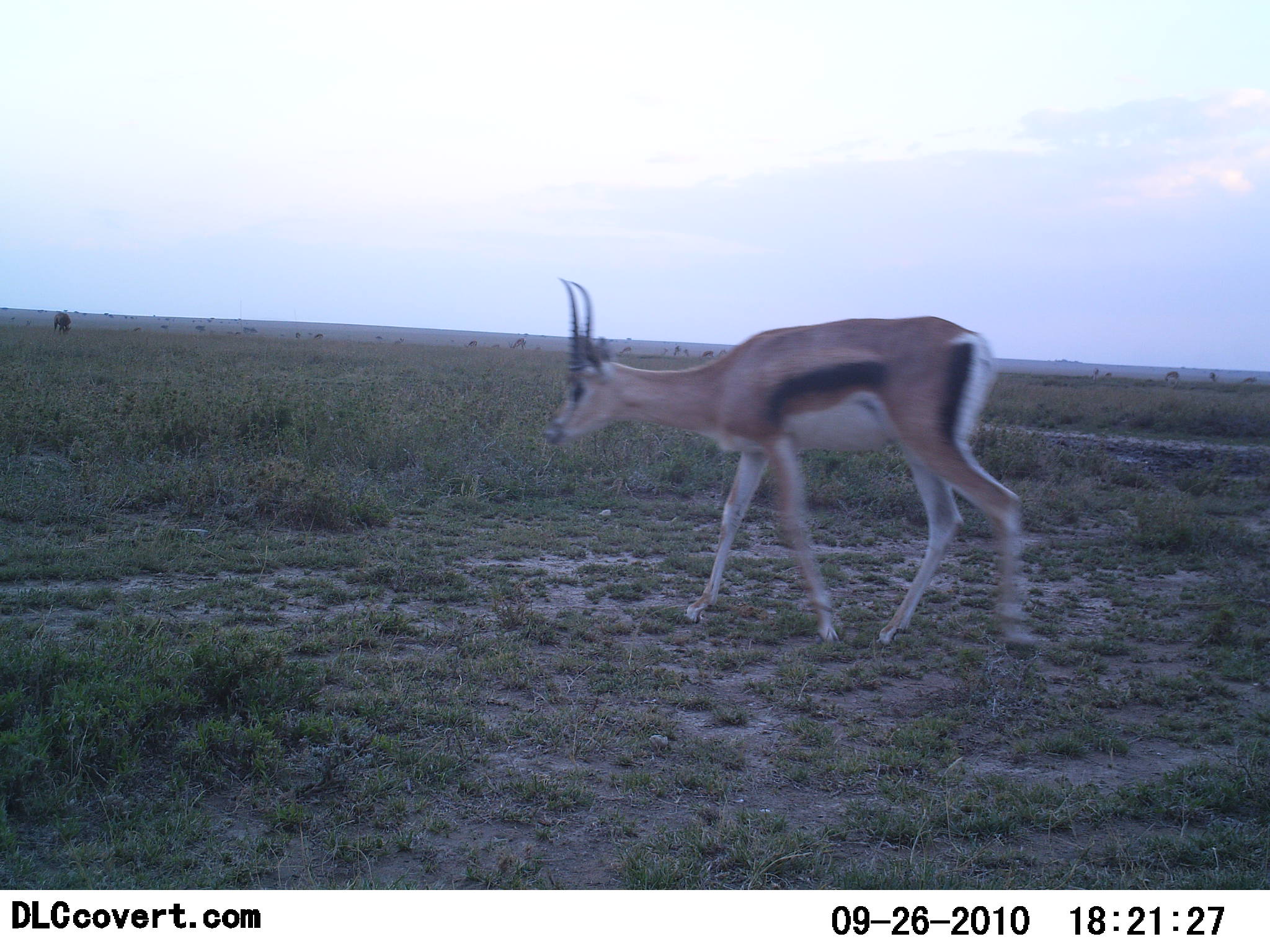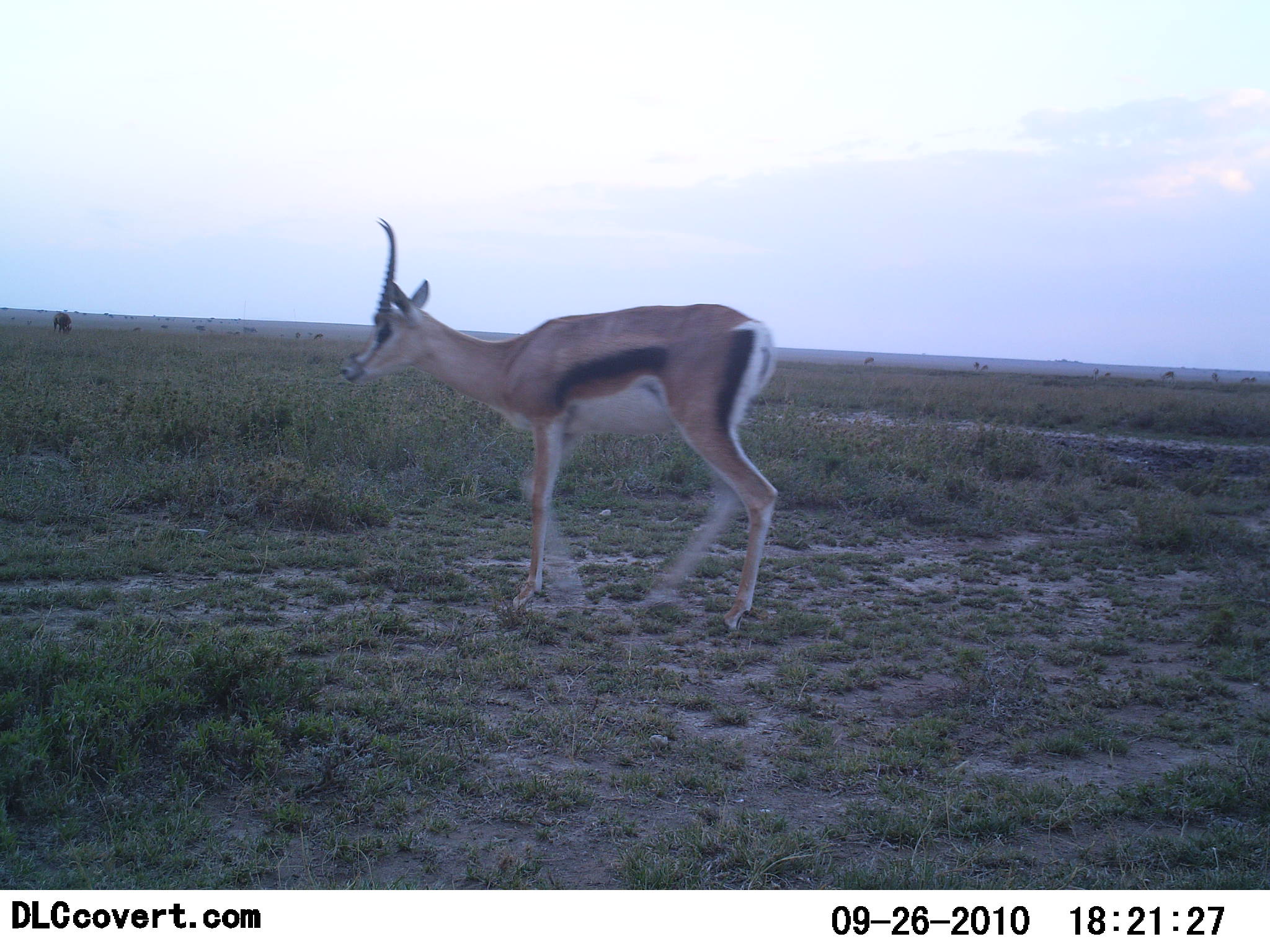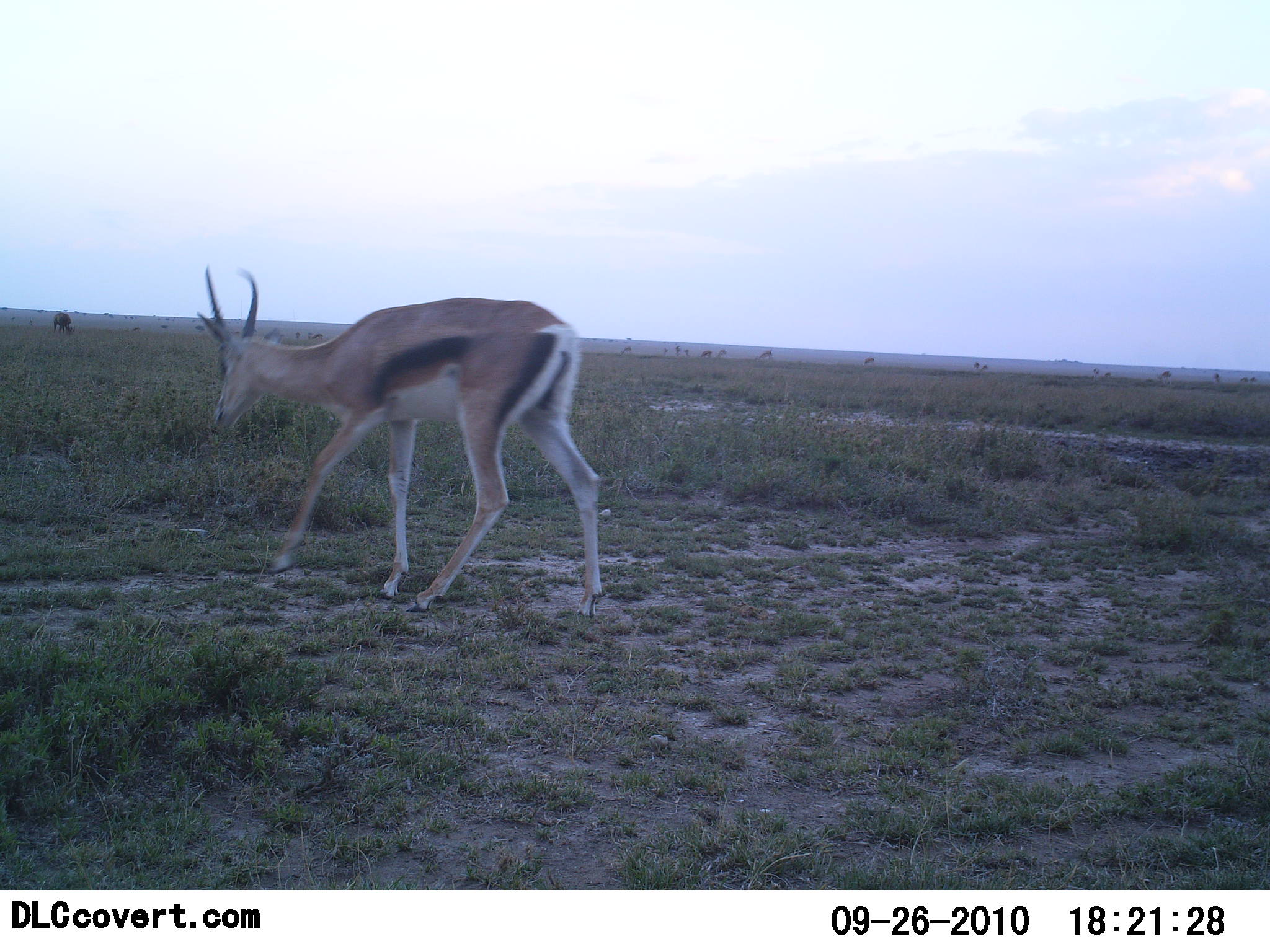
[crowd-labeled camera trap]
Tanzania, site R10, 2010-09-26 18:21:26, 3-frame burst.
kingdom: Animalia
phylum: Chordata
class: Mammalia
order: Artiodactyla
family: Bovidae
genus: Eudorcas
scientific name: Eudorcas thomsonii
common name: thomson's gazelle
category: gazellethomsons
Gazellethomsons (thomson's gazelle) (Eudorcas thomsonii), count 1. Behavior (volunteer vote fractions): standing 8%, resting 0%, moving 100%, interacting 0%. Young present (vote fraction): 0%. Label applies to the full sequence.